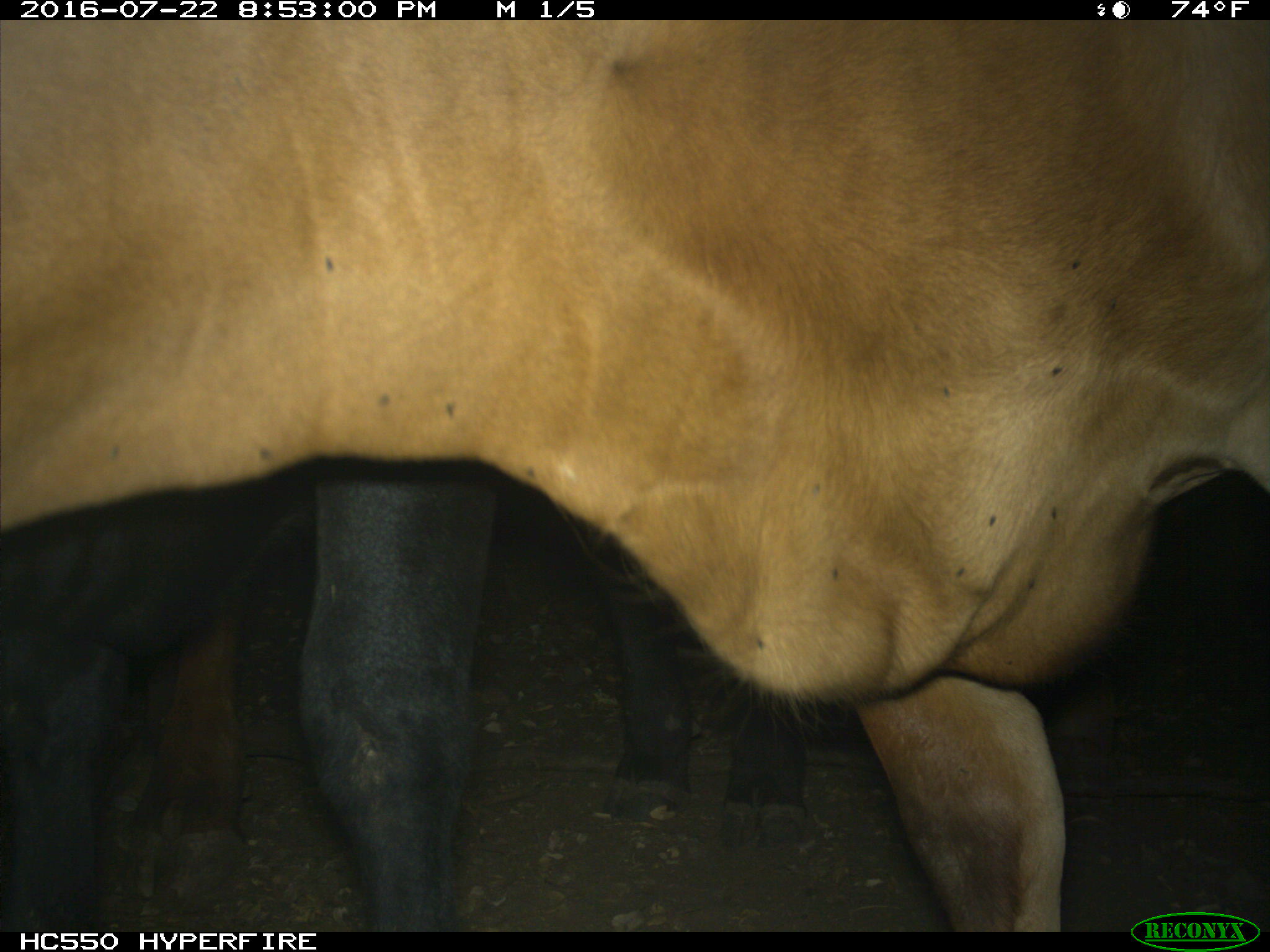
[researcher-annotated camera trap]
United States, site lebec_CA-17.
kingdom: Animalia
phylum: Chordata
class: Mammalia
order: Artiodactyla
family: Bovidae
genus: Bos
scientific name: Bos taurus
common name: domestic cow